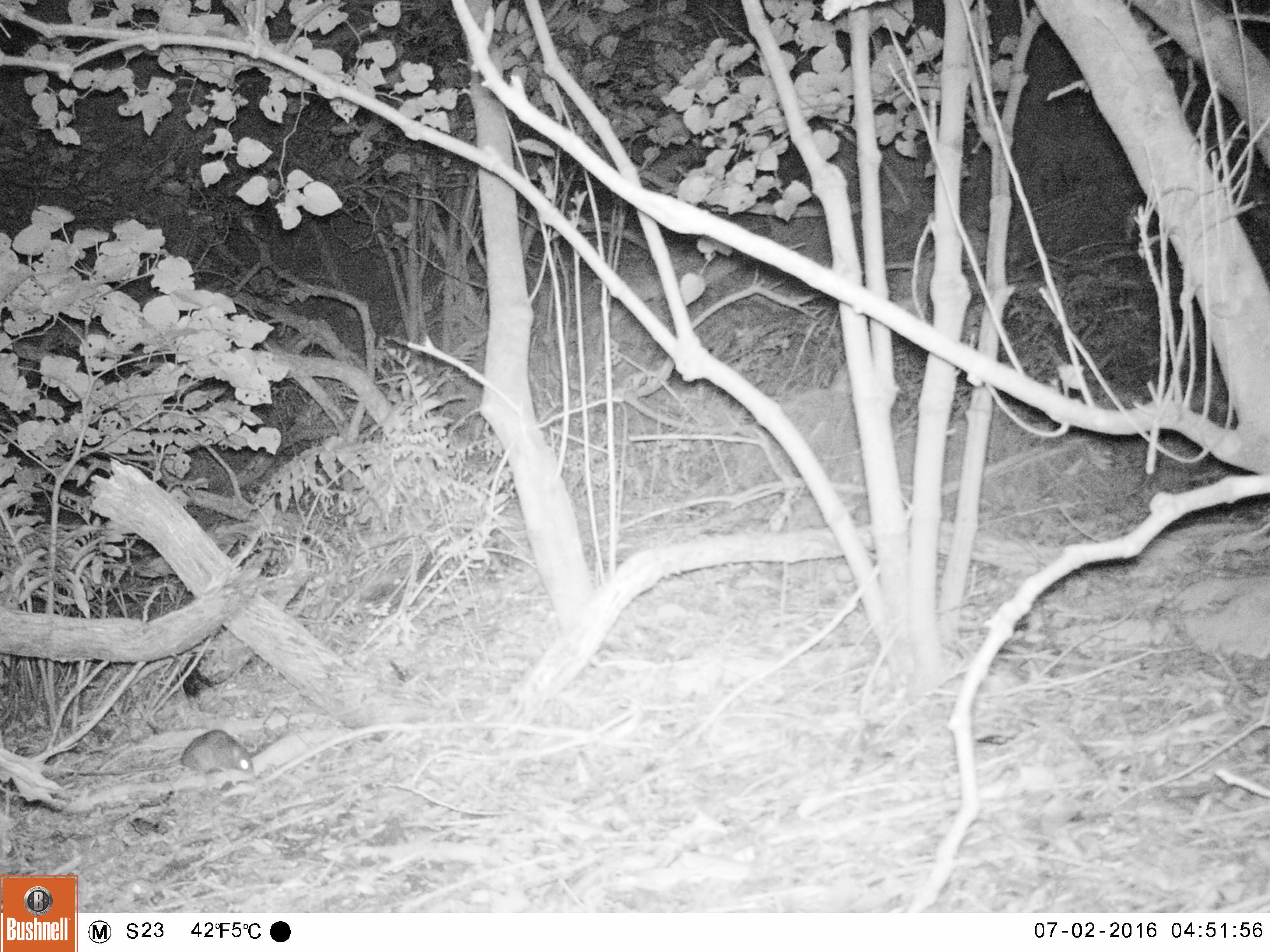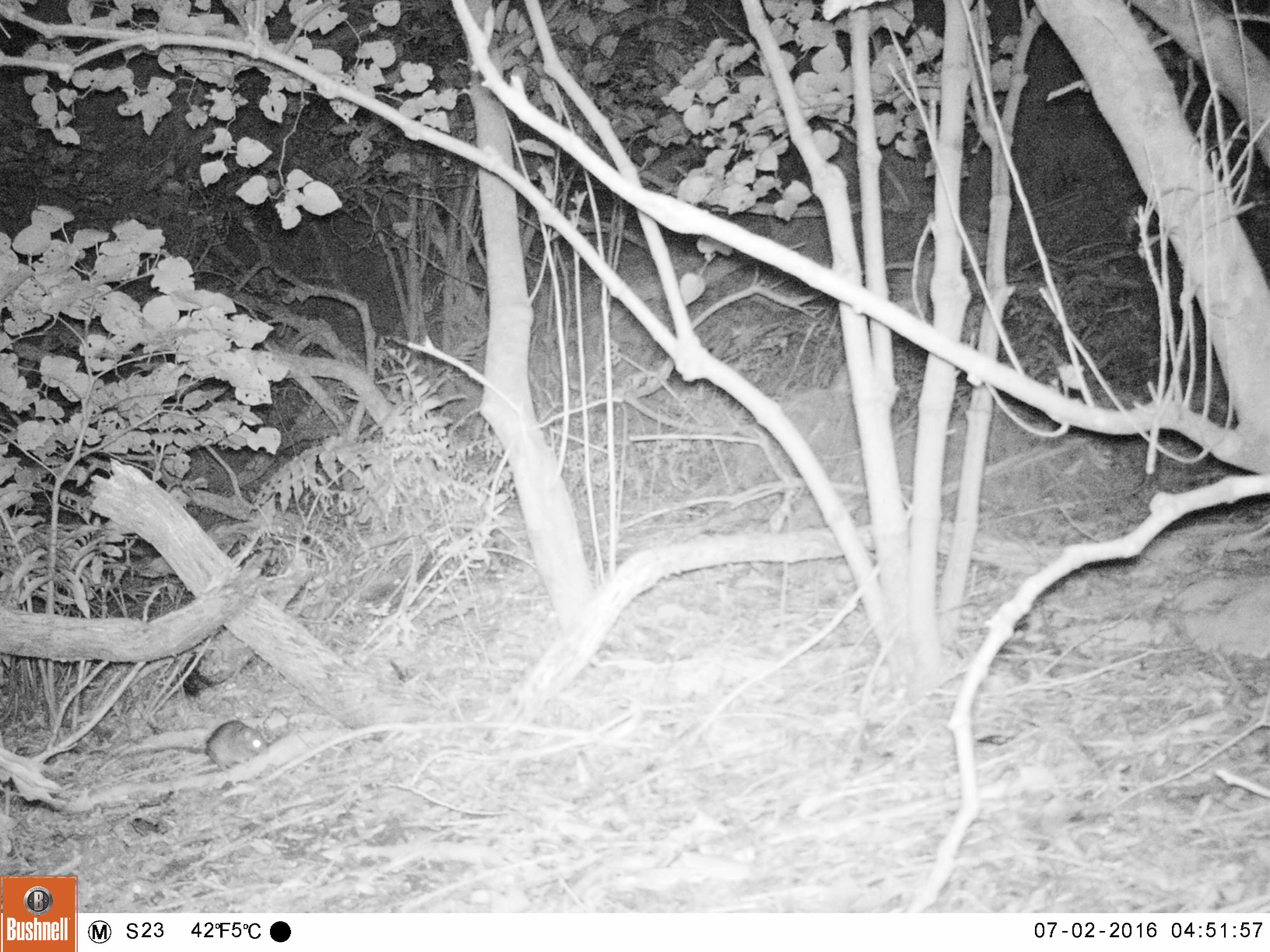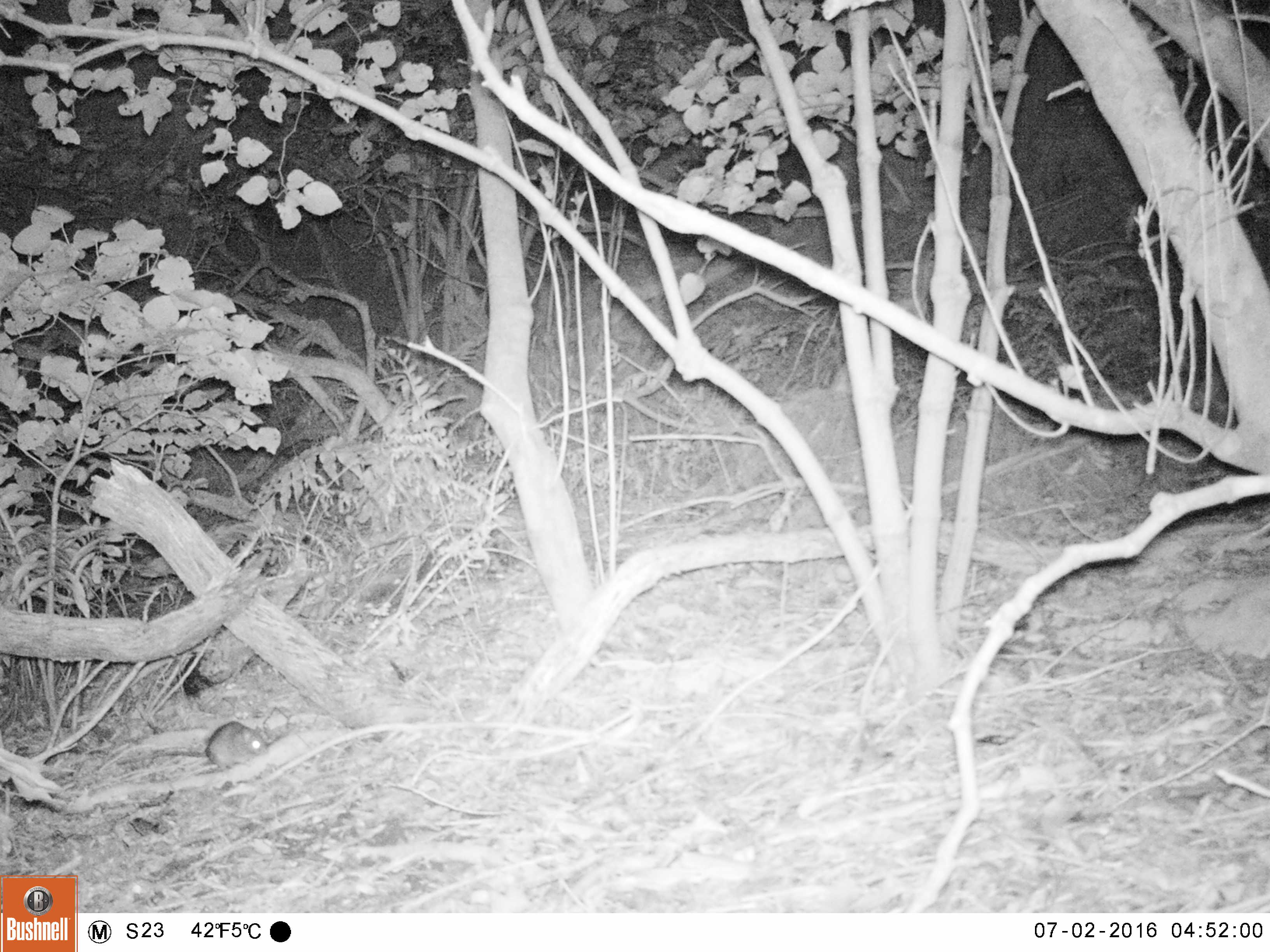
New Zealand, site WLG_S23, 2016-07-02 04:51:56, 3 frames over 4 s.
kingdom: Animalia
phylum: Chordata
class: Mammalia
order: Rodentia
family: Muridae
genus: Rattus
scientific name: Rattus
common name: rat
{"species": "rat (Rattus)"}